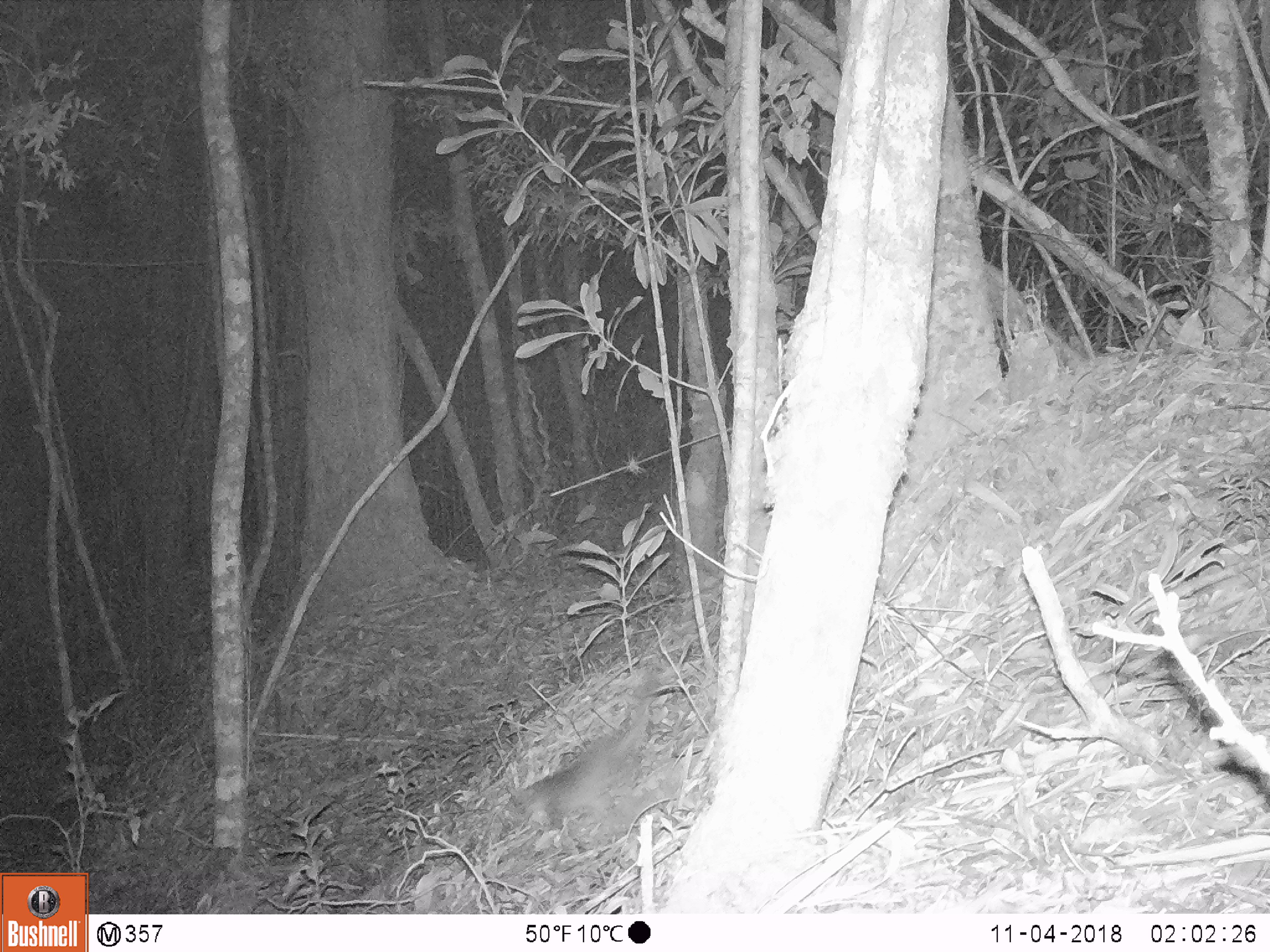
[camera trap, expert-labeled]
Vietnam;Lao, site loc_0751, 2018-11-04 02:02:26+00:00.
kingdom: Animalia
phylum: Chordata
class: Mammalia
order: Carnivora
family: Mustelidae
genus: Melogale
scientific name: Melogale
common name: ferret badger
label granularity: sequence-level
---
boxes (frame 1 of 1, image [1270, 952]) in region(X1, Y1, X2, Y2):
ferret badger: region(503, 662, 663, 835)